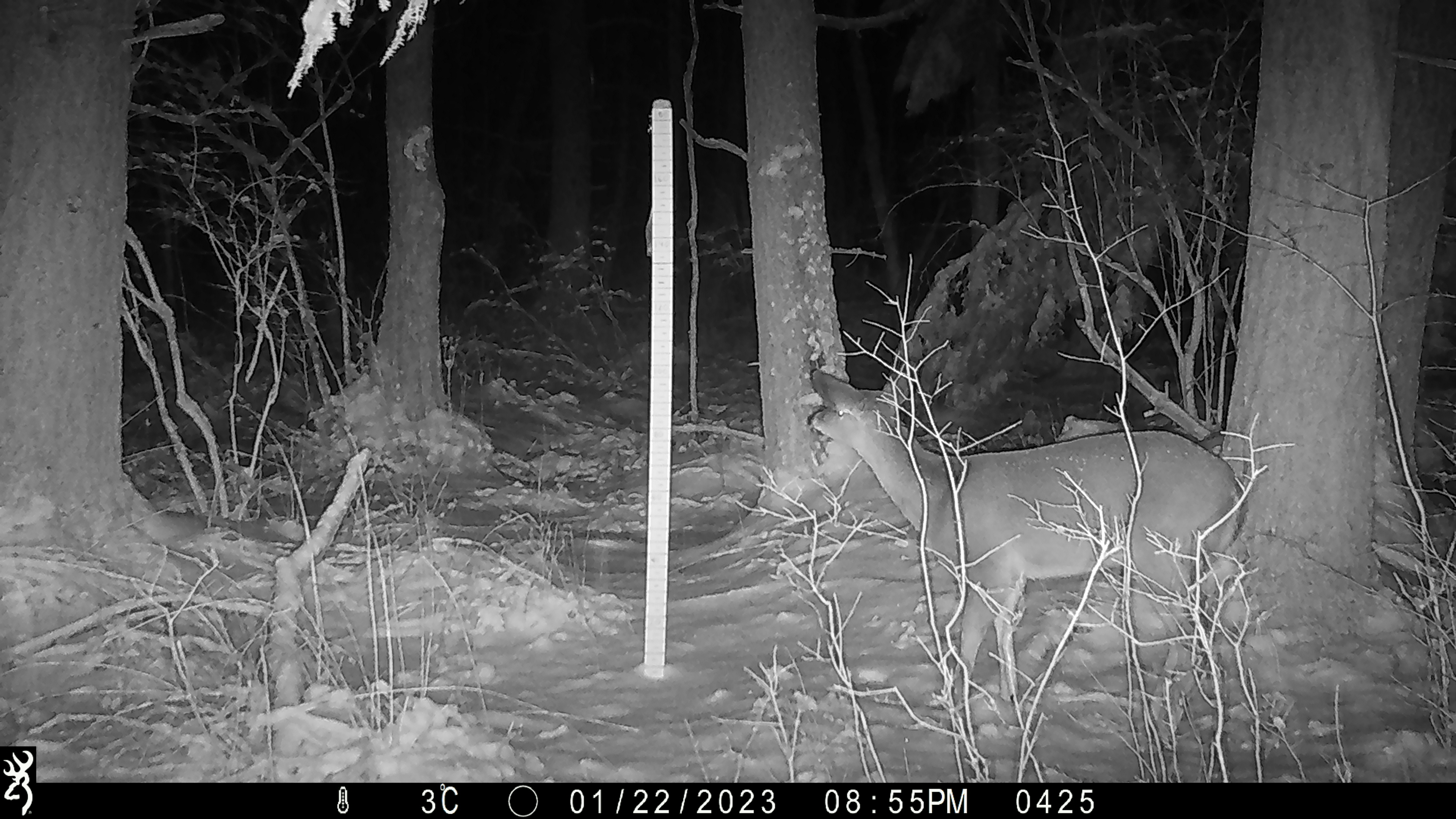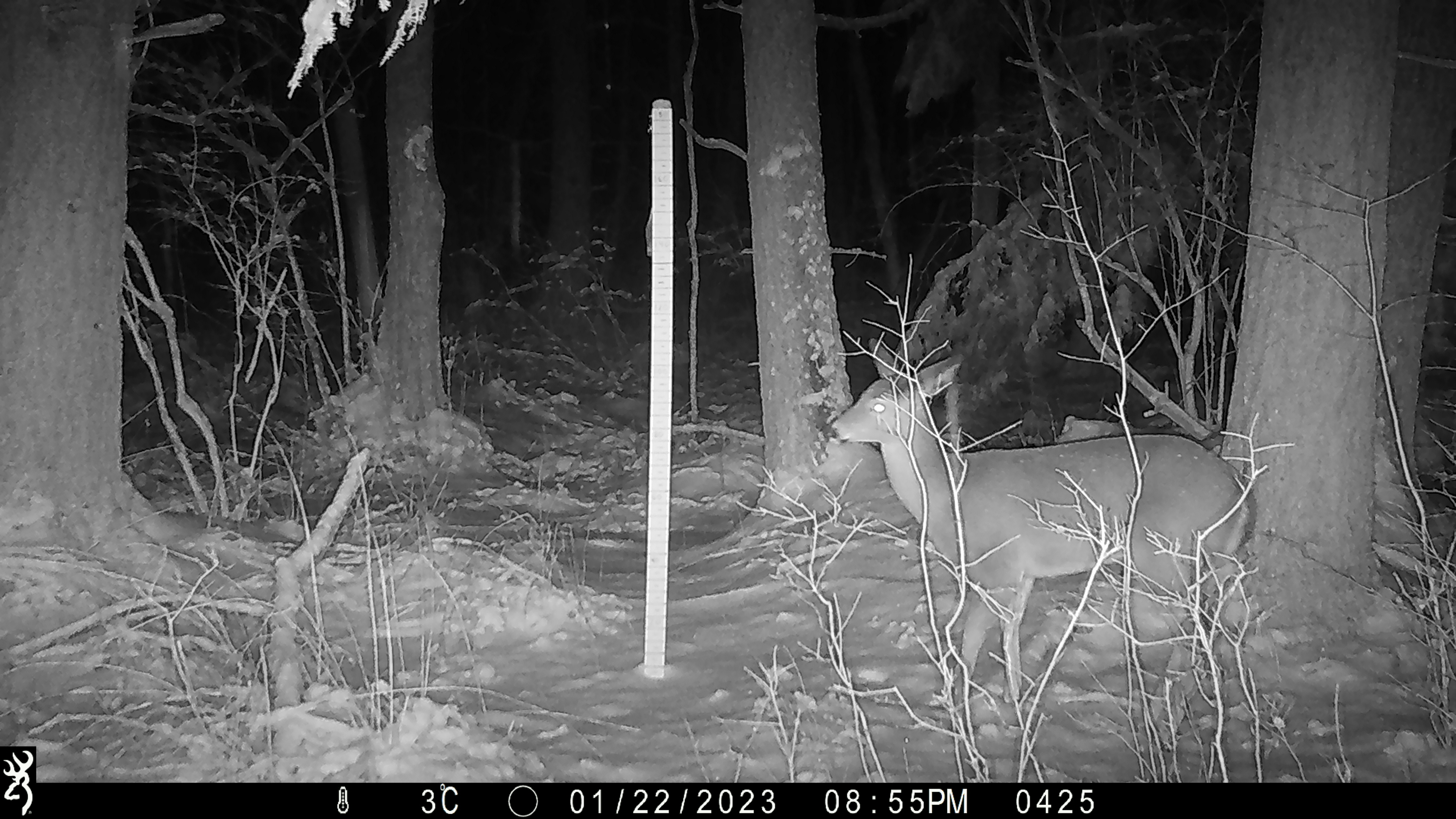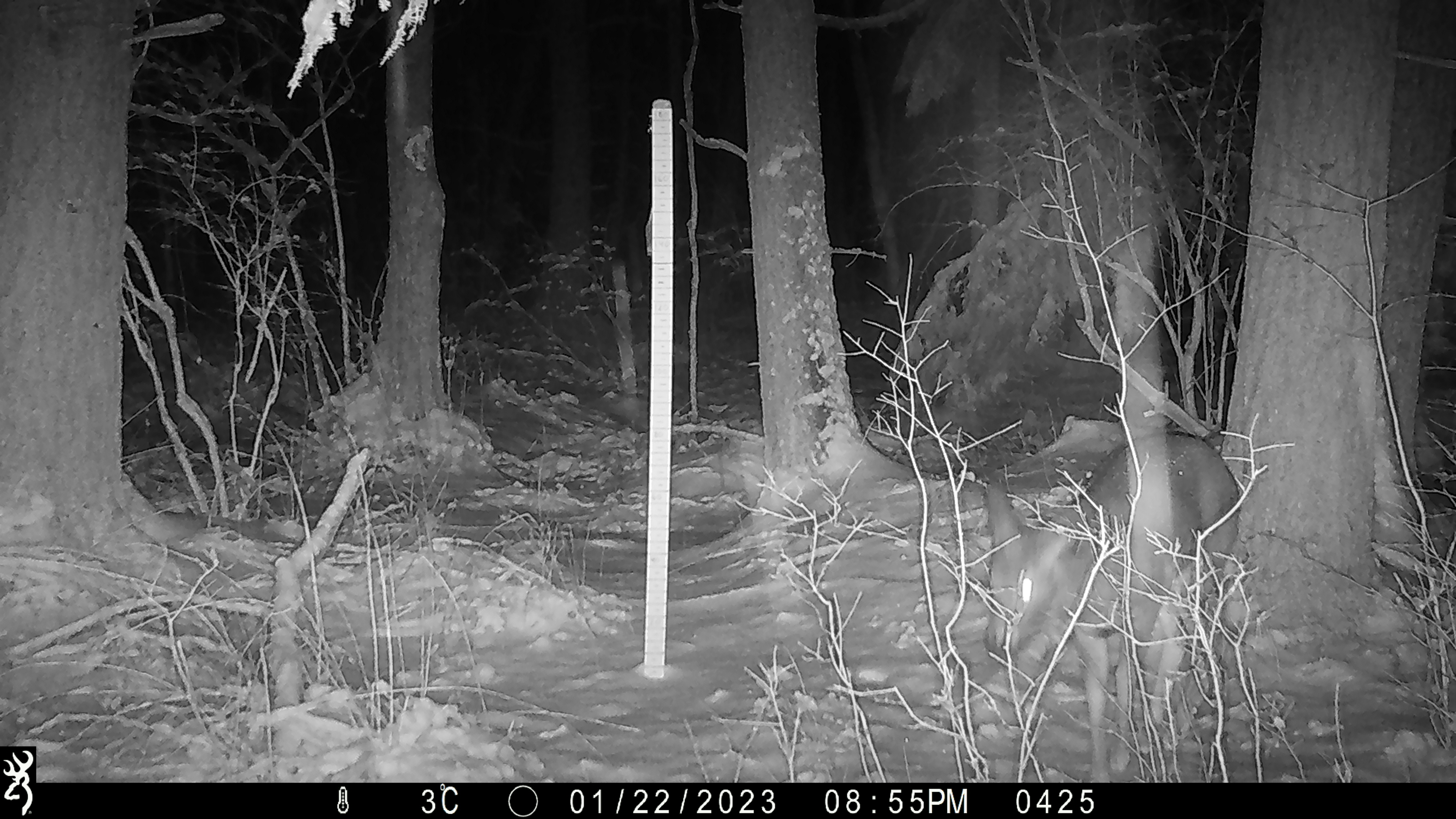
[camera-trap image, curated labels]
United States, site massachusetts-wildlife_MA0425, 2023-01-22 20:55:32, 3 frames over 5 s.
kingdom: Animalia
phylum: Chordata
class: Mammalia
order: Artiodactyla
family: Cervidae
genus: Odocoileus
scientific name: Odocoileus virginianus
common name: white-tailed deer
White-tailed deer (Odocoileus virginianus).